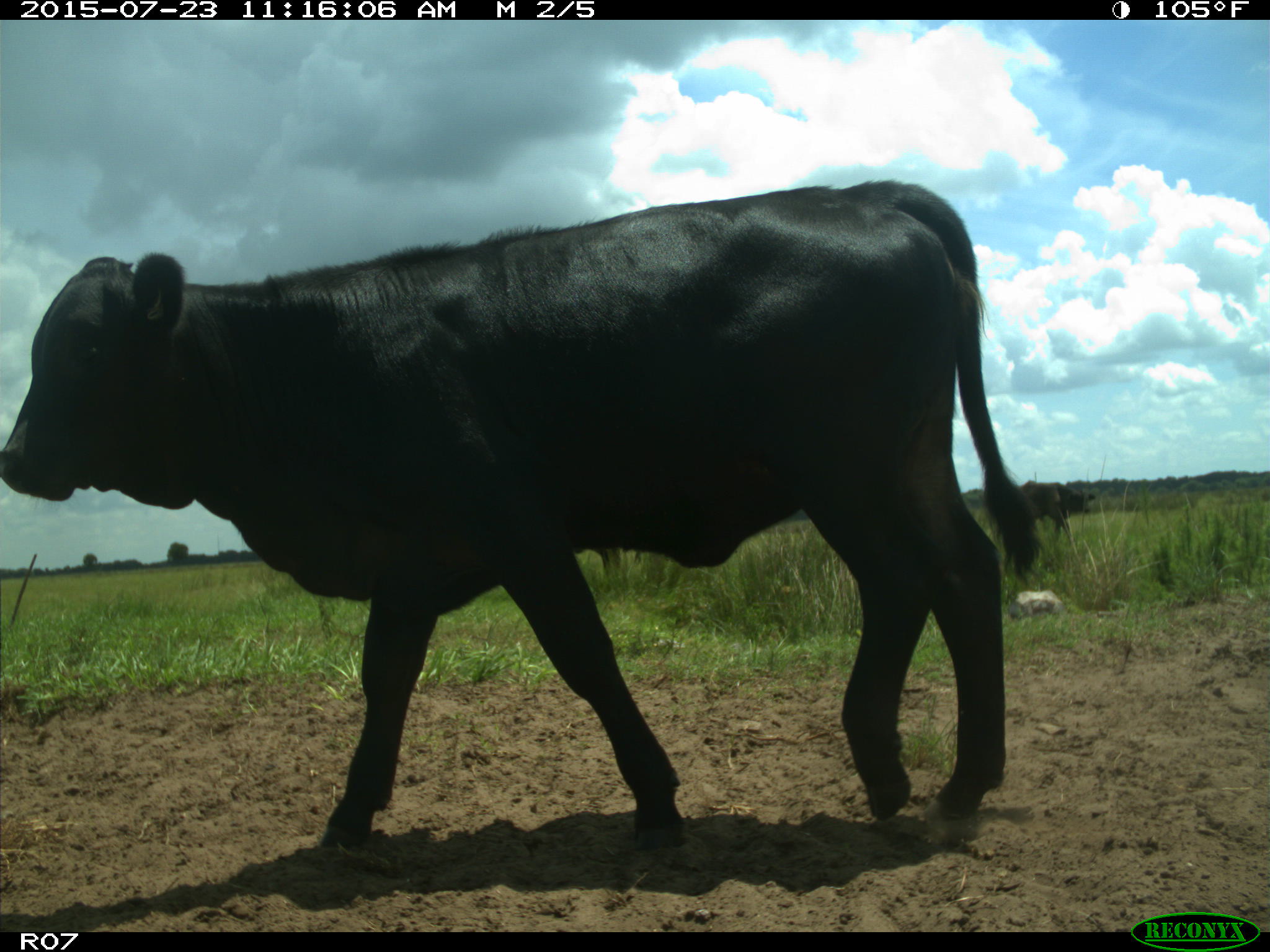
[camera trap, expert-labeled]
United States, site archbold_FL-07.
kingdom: Animalia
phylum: Chordata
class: Mammalia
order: Artiodactyla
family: Bovidae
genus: Bos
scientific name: Bos taurus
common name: domestic cow